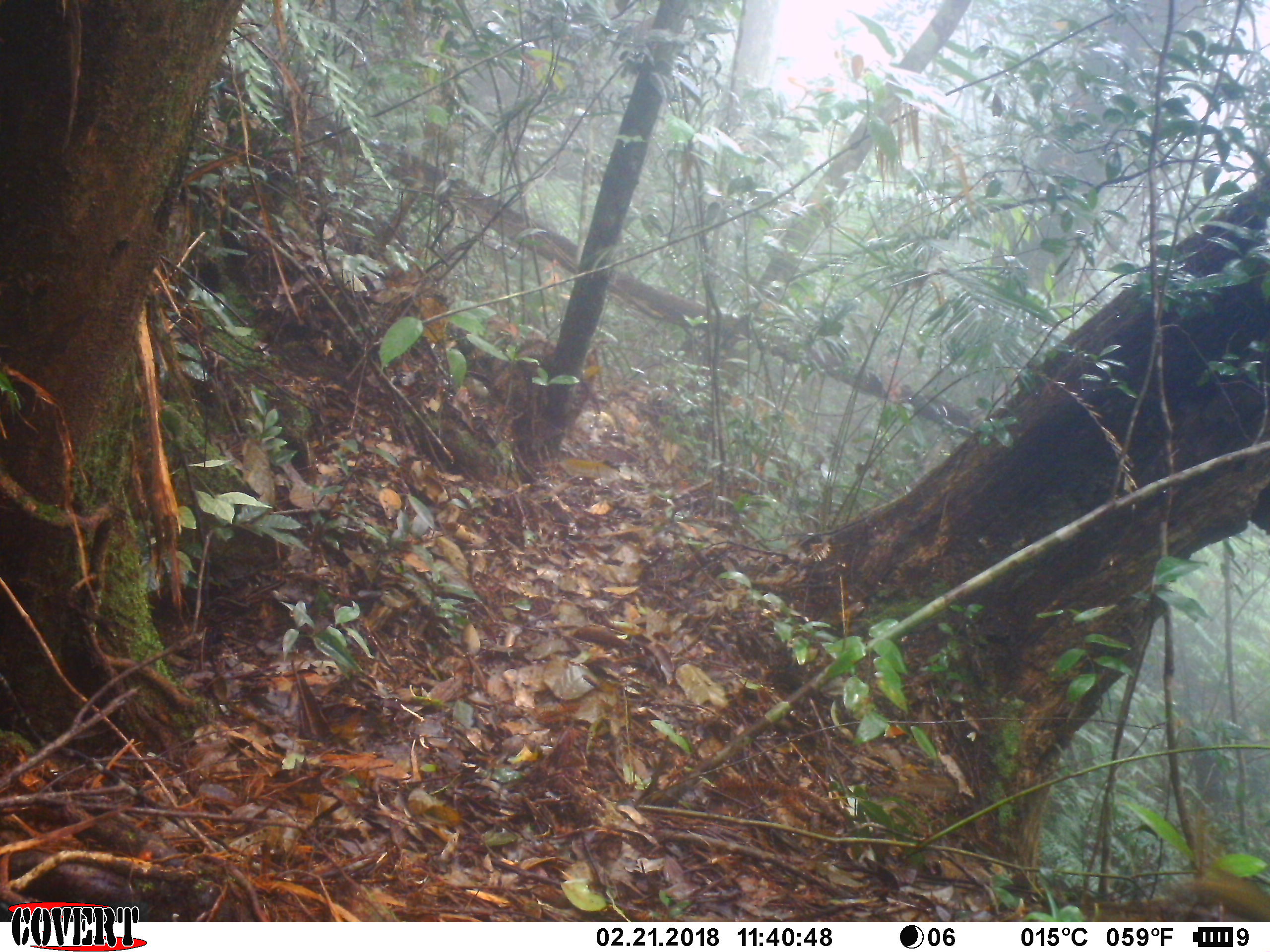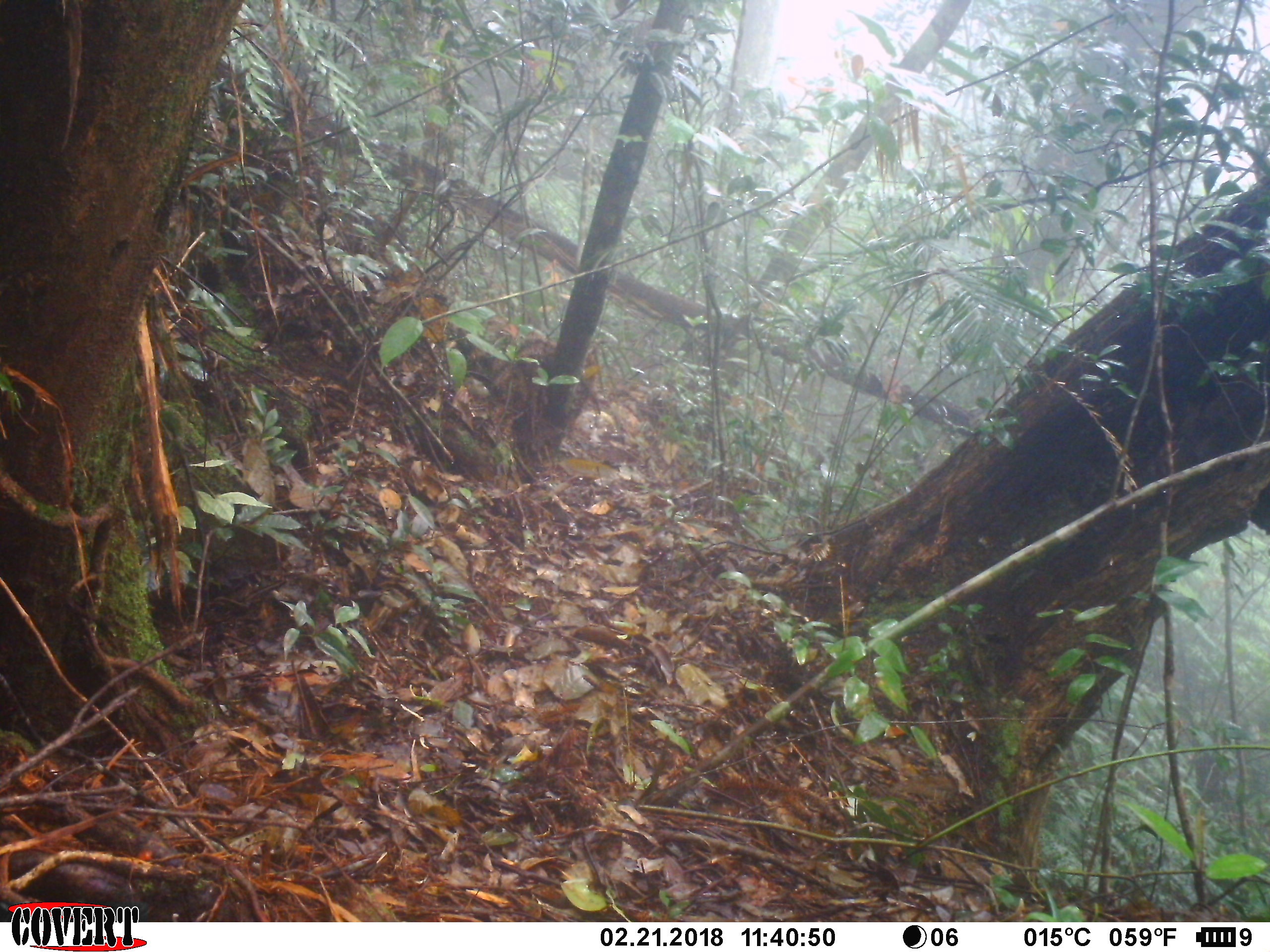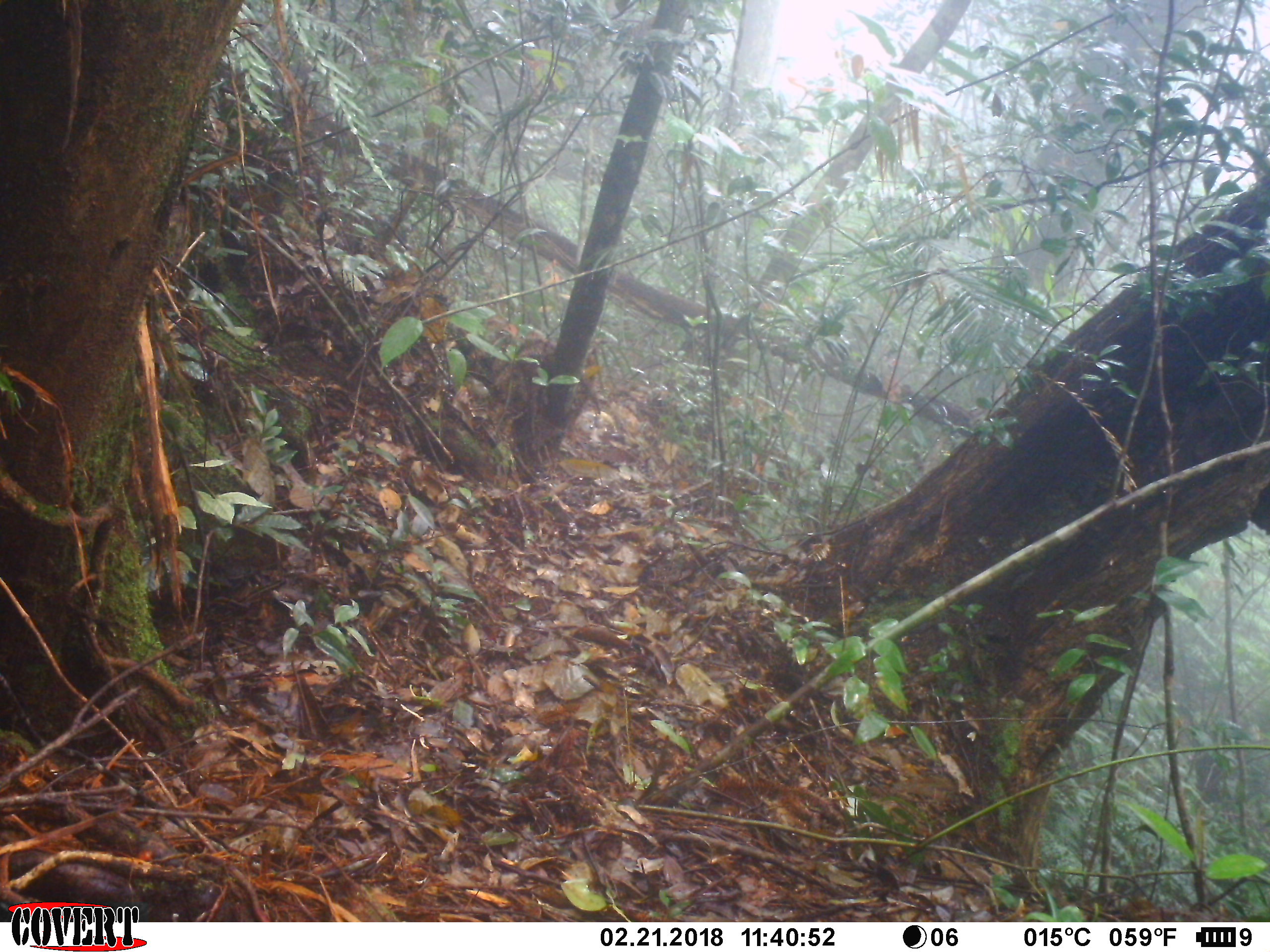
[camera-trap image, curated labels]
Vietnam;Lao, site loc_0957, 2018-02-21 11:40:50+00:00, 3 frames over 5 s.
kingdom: Animalia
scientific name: Animalia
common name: animal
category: unidentified animal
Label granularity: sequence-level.